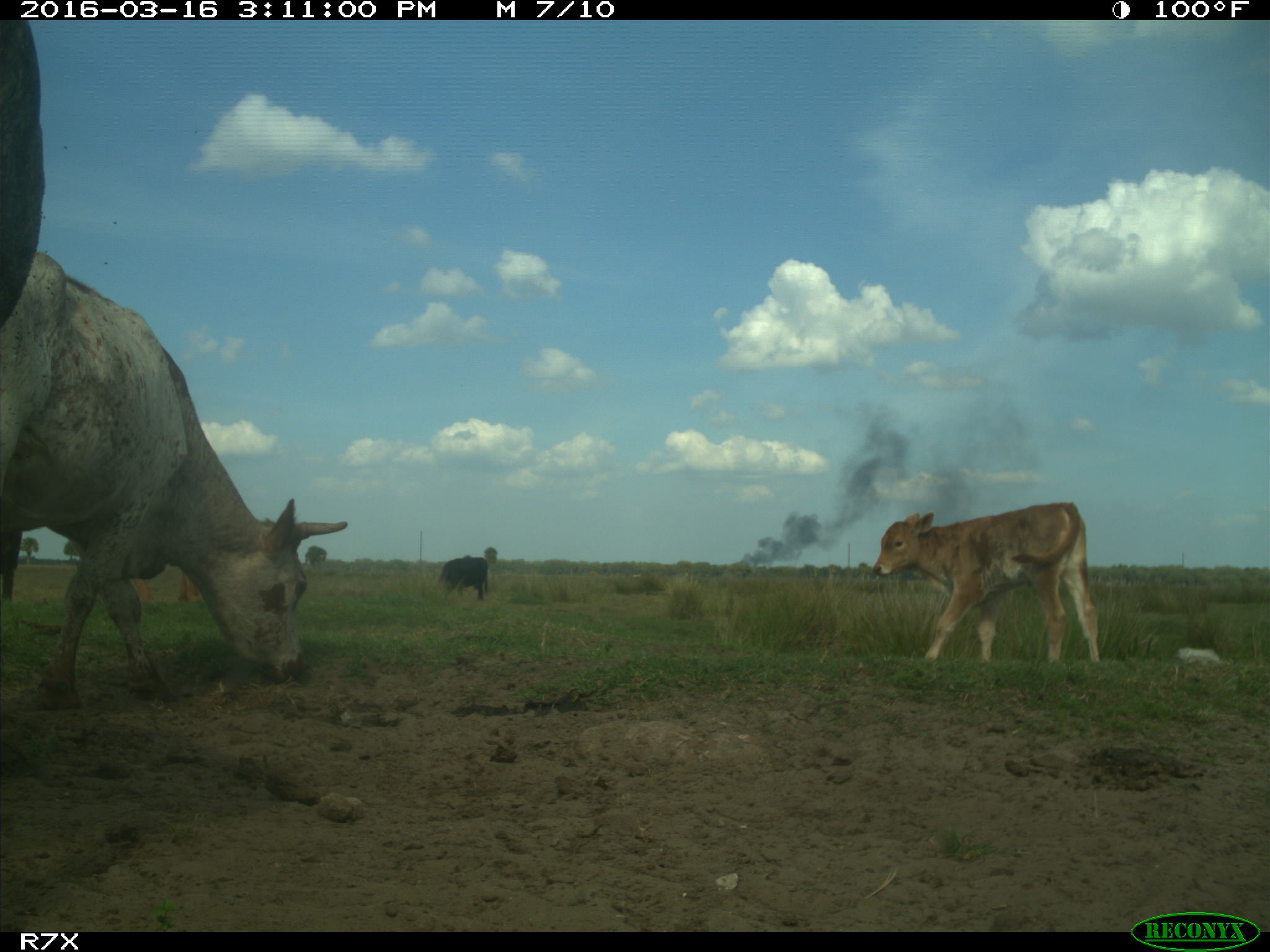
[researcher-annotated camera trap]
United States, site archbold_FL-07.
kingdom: Animalia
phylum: Chordata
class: Mammalia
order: Artiodactyla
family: Bovidae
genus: Bos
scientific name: Bos taurus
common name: domestic cow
Bos taurus (domestic cow).